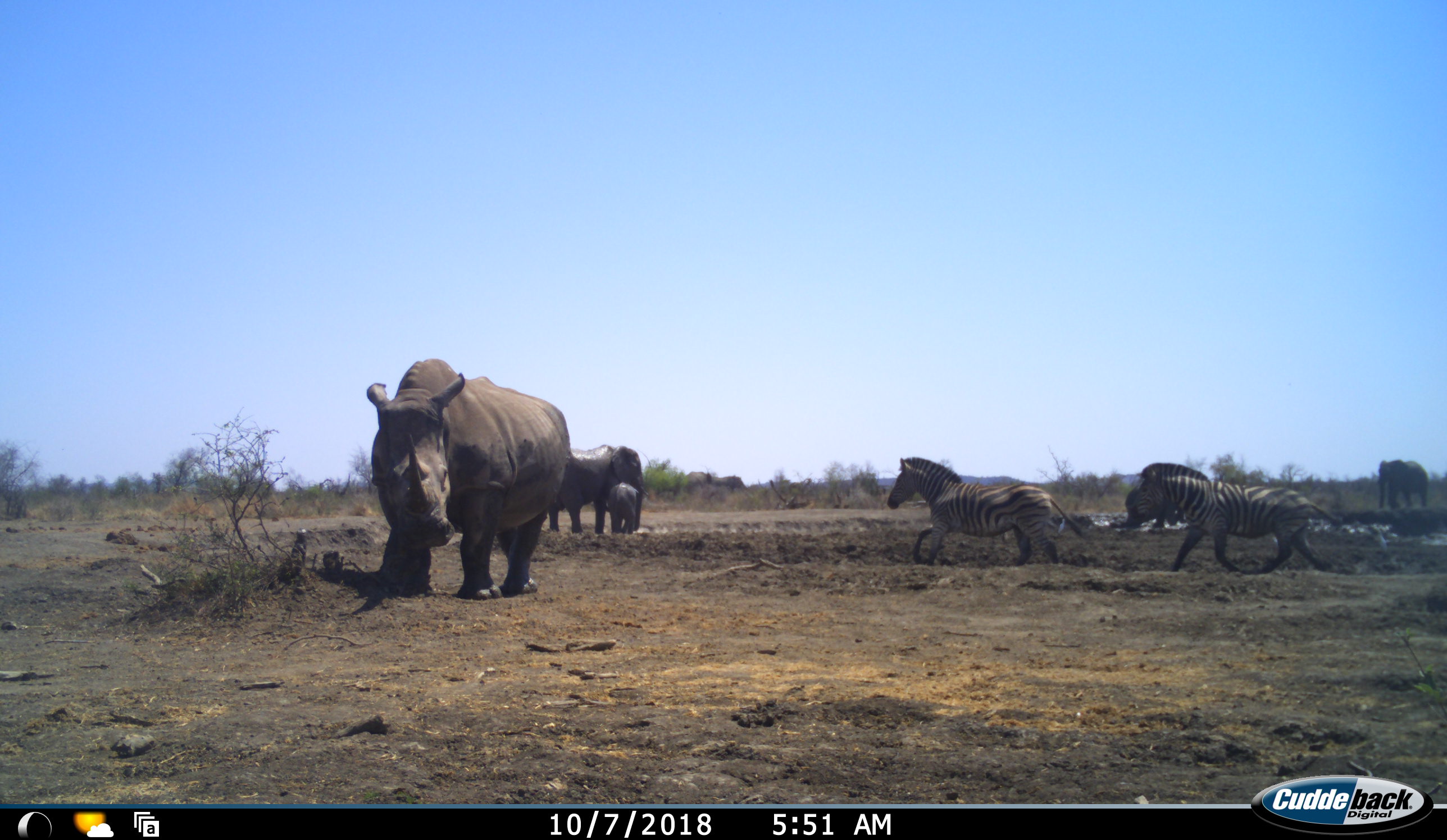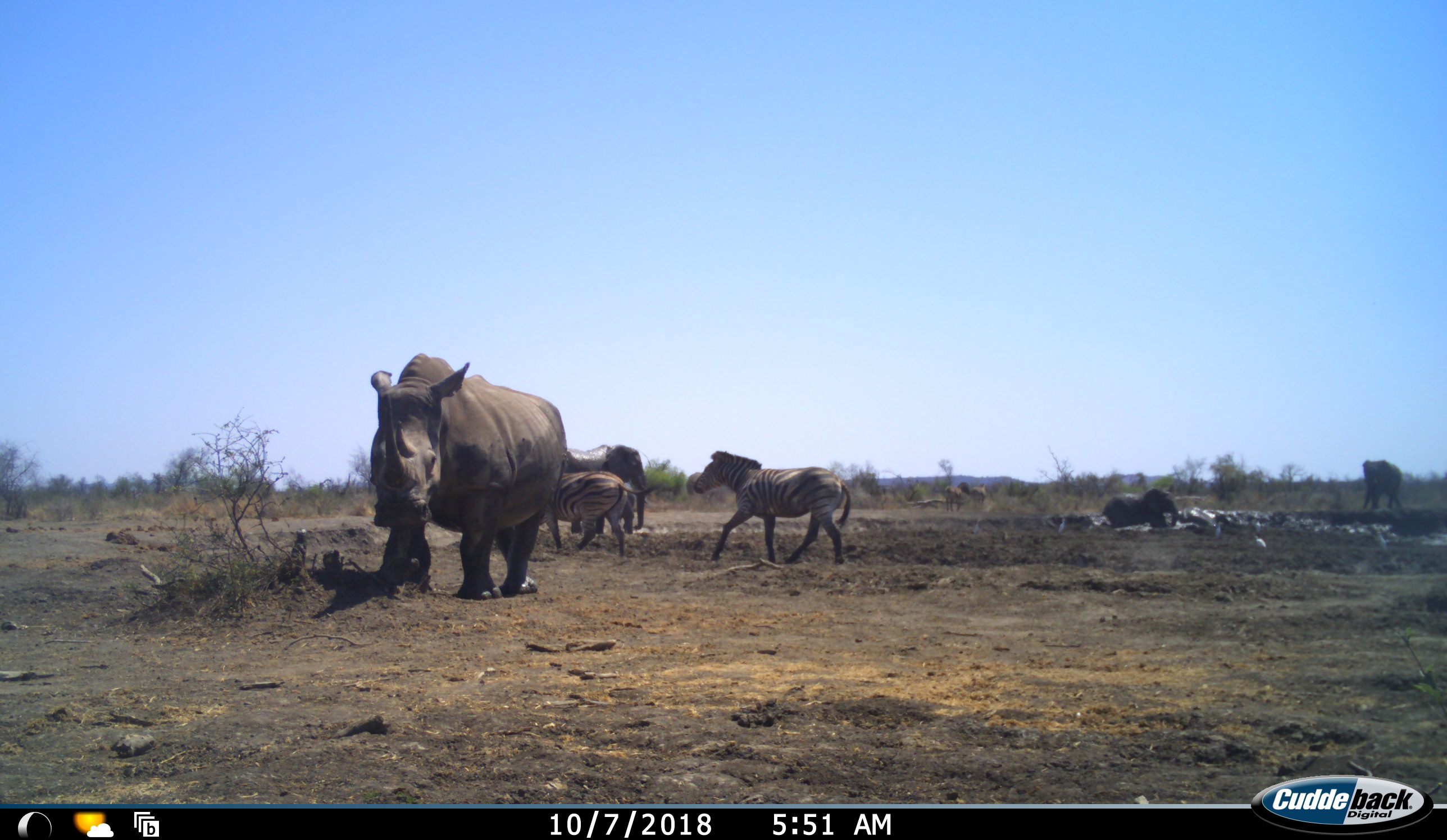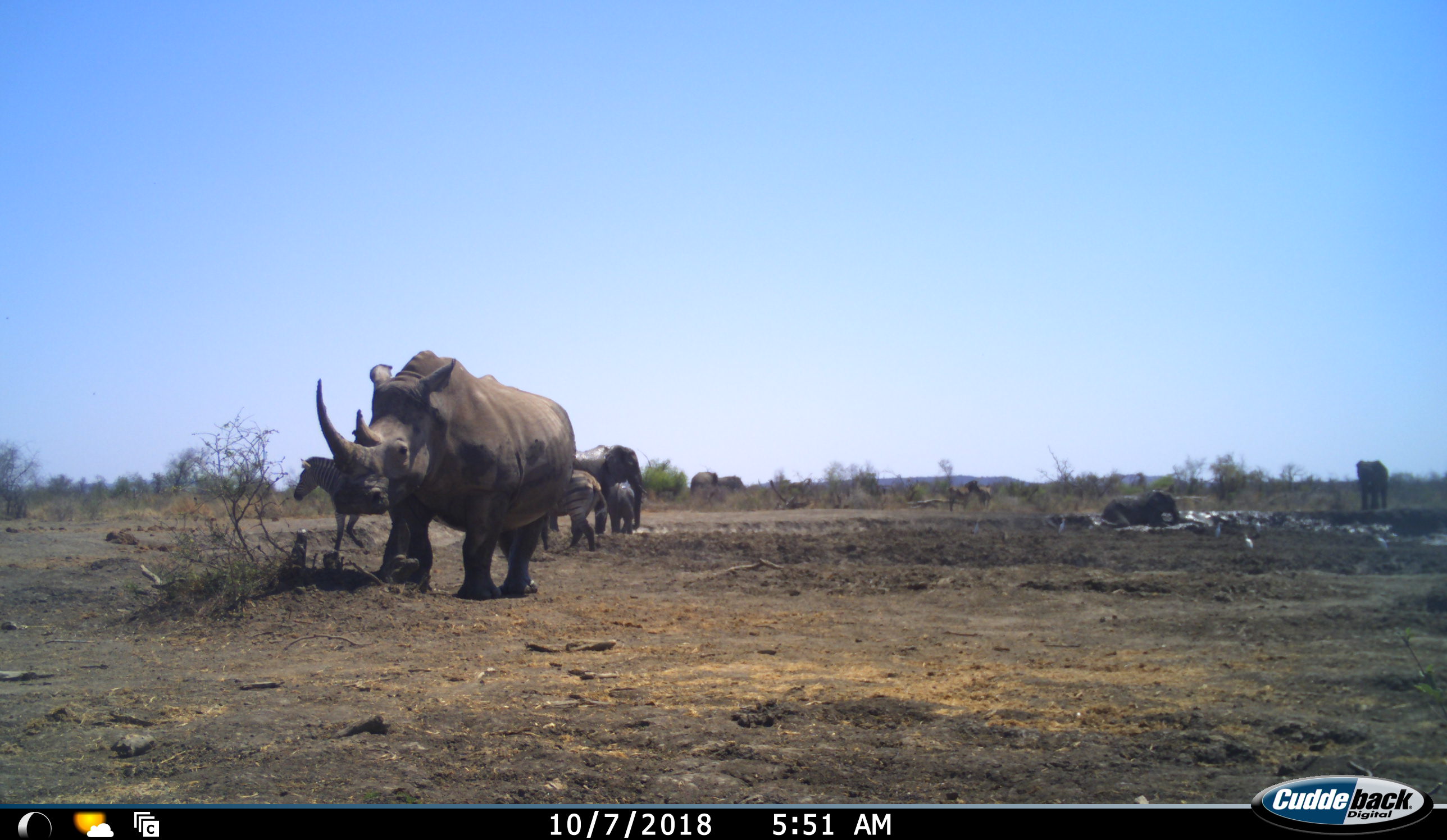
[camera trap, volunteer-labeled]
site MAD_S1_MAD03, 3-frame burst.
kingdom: Animalia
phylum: Chordata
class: Mammalia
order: Proboscidea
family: Elephantidae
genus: Loxodonta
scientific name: Loxodonta africana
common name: african bush elephant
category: elephant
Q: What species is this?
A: Elephant (african bush elephant) (Loxodonta africana).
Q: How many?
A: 4.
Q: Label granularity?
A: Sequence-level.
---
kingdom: Animalia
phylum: Chordata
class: Mammalia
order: Perissodactyla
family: Rhinocerotidae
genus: Ceratotherium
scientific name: Ceratotherium simum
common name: white rhinoceros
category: rhinoceroswhite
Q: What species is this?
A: Rhinoceroswhite (white rhinoceros) (Ceratotherium simum).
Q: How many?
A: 1.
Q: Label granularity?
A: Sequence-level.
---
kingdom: Animalia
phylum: Chordata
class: Mammalia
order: Perissodactyla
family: Equidae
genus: Equus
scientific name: Equus quagga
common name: plains zebra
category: zebraplains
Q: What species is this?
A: Zebraplains (plains zebra) (Equus quagga).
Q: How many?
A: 2.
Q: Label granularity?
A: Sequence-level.